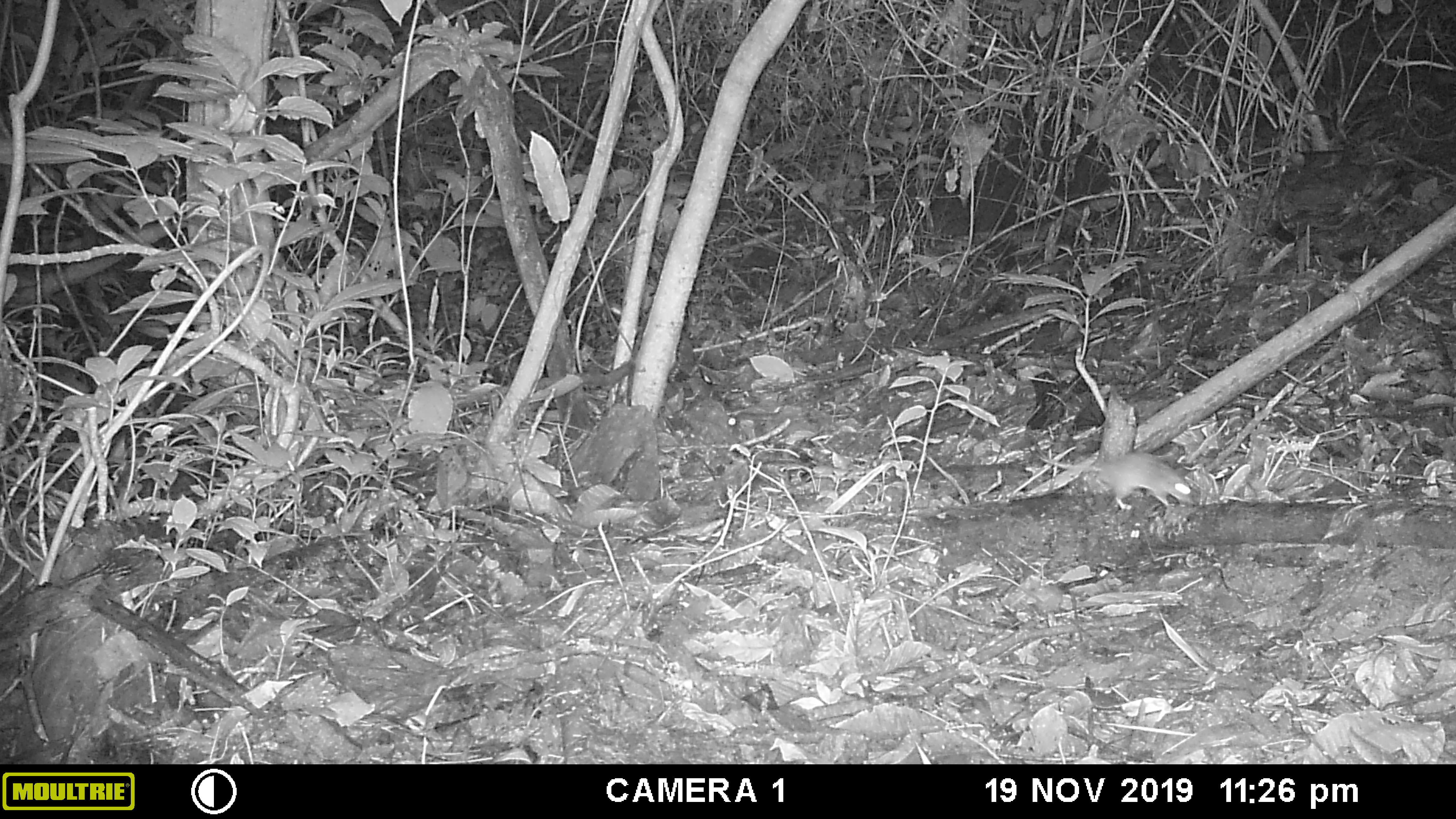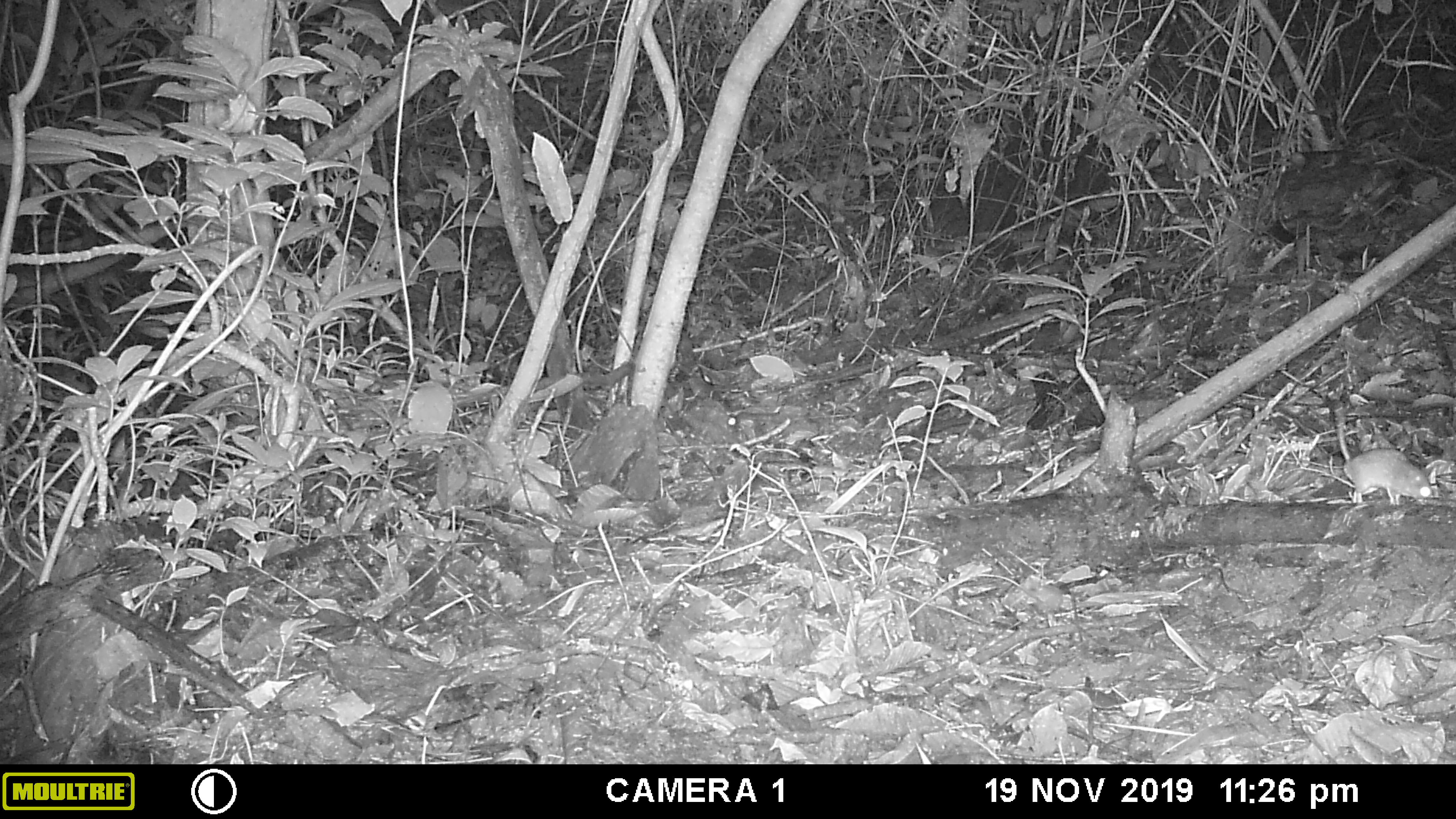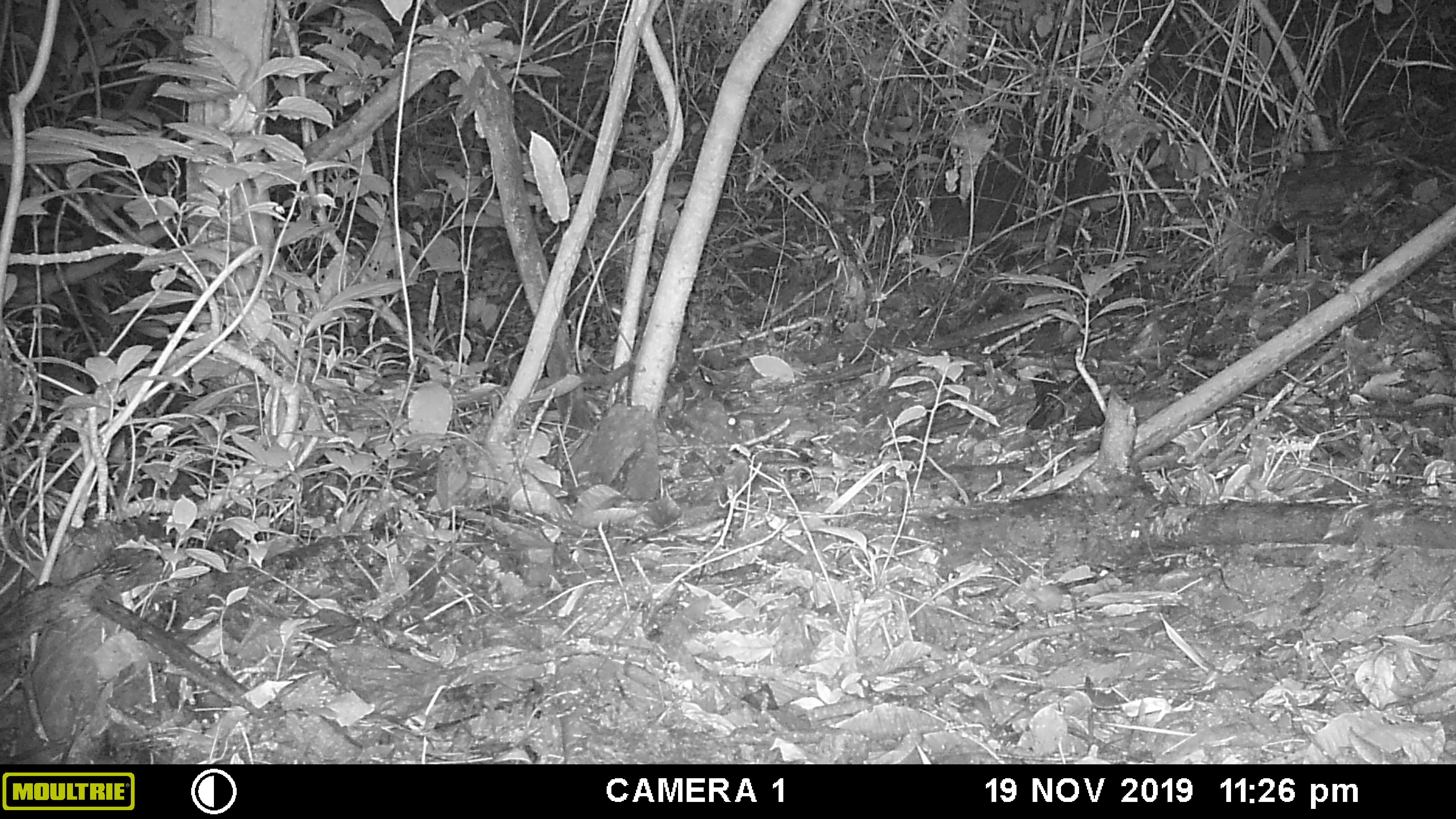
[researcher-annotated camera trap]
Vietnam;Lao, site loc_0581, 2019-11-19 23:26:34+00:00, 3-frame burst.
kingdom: Animalia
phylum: Chordata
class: Mammalia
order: Rodentia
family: Muridae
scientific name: Muridae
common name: old-world mice and rats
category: unidentified murid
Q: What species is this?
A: Unidentified murid (old-world mice and rats) (Muridae).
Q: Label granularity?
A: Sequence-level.